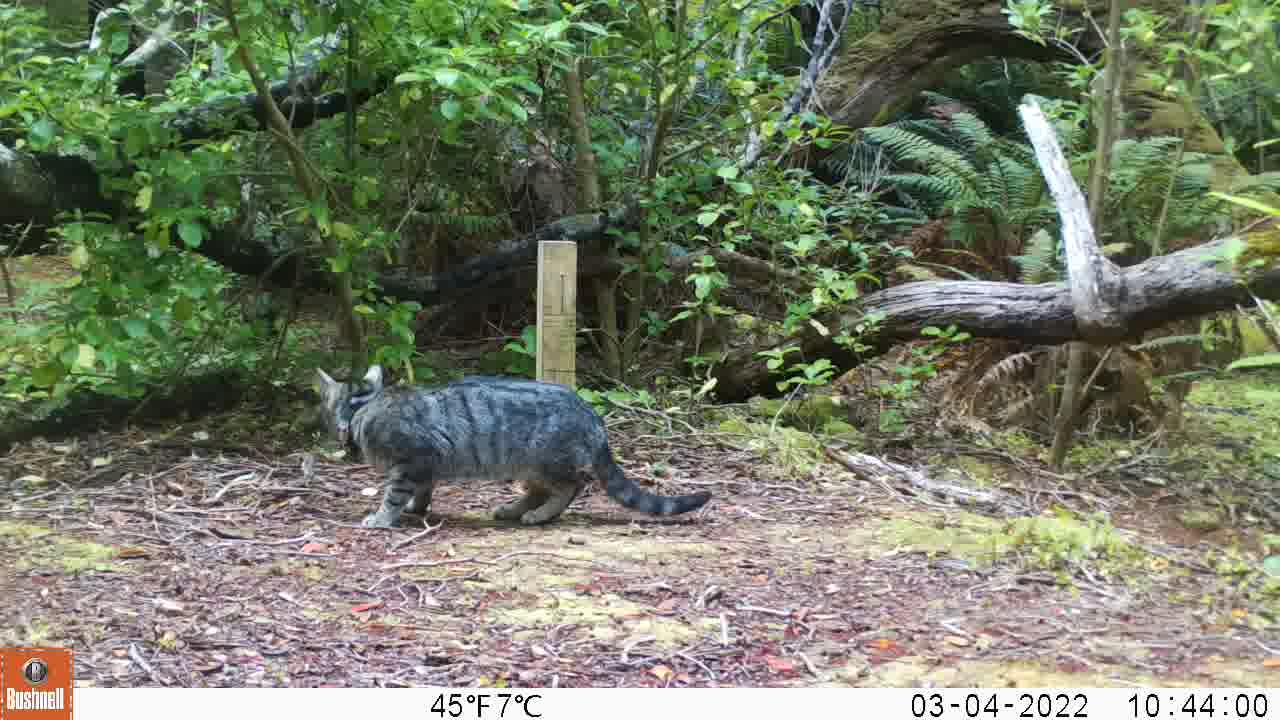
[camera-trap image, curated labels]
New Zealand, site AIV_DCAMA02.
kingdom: Animalia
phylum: Chordata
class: Mammalia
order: Carnivora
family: Felidae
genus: Felis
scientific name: Felis catus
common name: domestic cat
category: cat